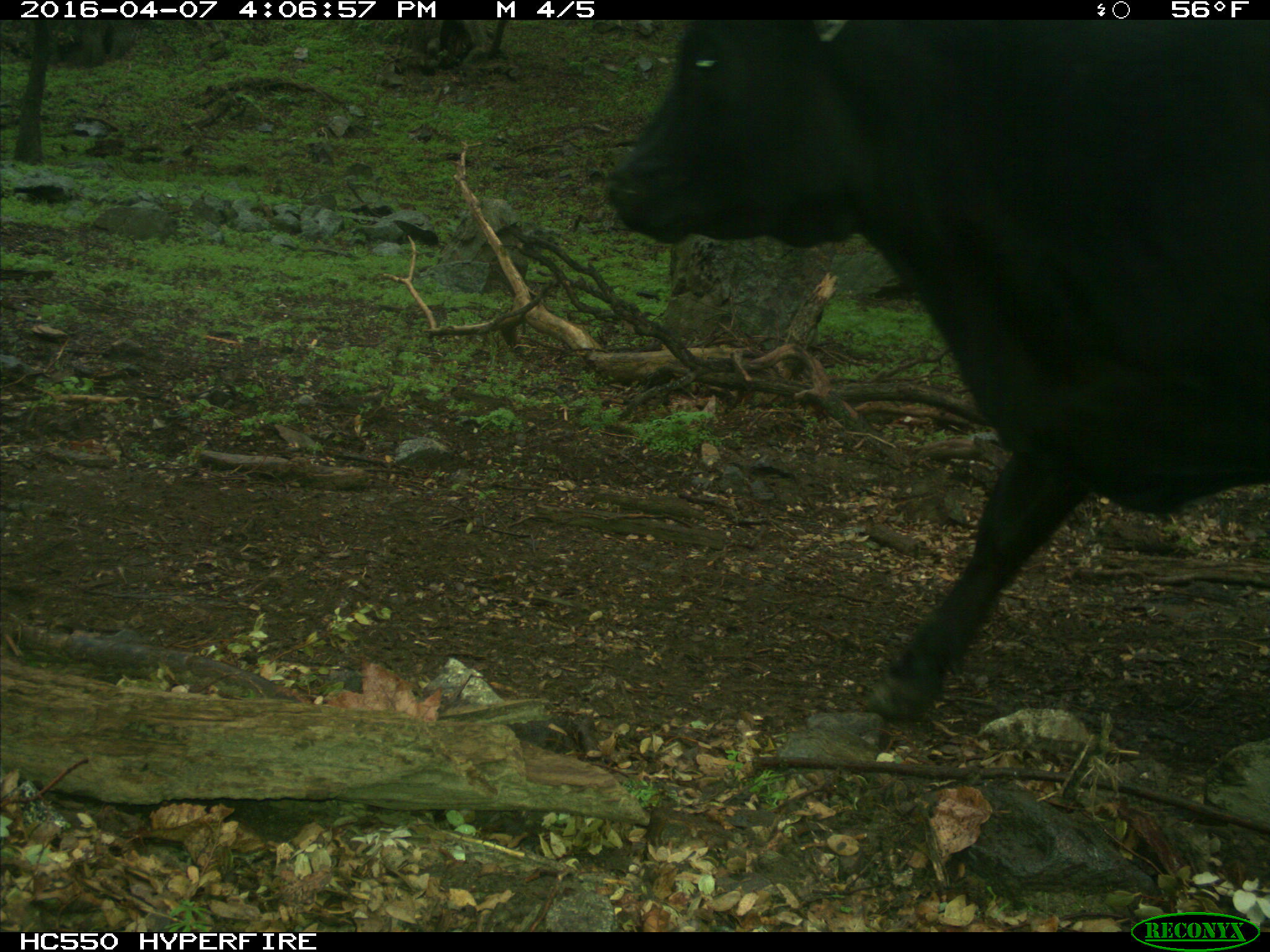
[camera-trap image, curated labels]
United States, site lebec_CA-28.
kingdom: Animalia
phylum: Chordata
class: Mammalia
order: Artiodactyla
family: Bovidae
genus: Bos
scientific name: Bos taurus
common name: domestic cow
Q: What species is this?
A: Bos taurus (domestic cow).